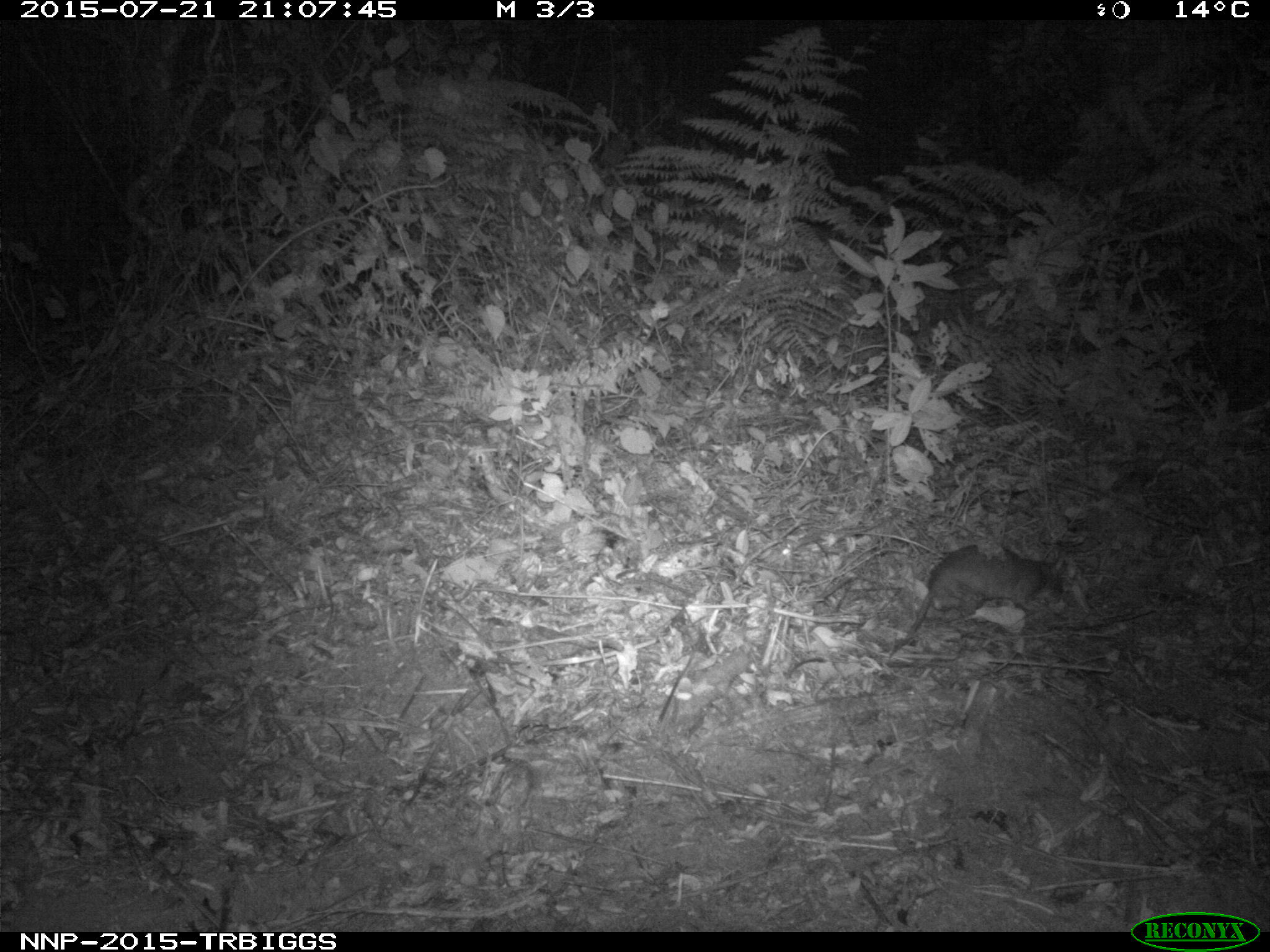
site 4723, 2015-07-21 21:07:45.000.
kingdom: Animalia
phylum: Chordata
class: Mammalia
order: Rodentia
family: Nesomyidae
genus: Cricetomys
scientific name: Cricetomys gambianus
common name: african giant pouched rat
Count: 1.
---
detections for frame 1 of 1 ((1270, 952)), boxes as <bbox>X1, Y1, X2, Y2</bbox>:
cricetomys gambianus: <bbox>889, 543, 1064, 660</bbox>